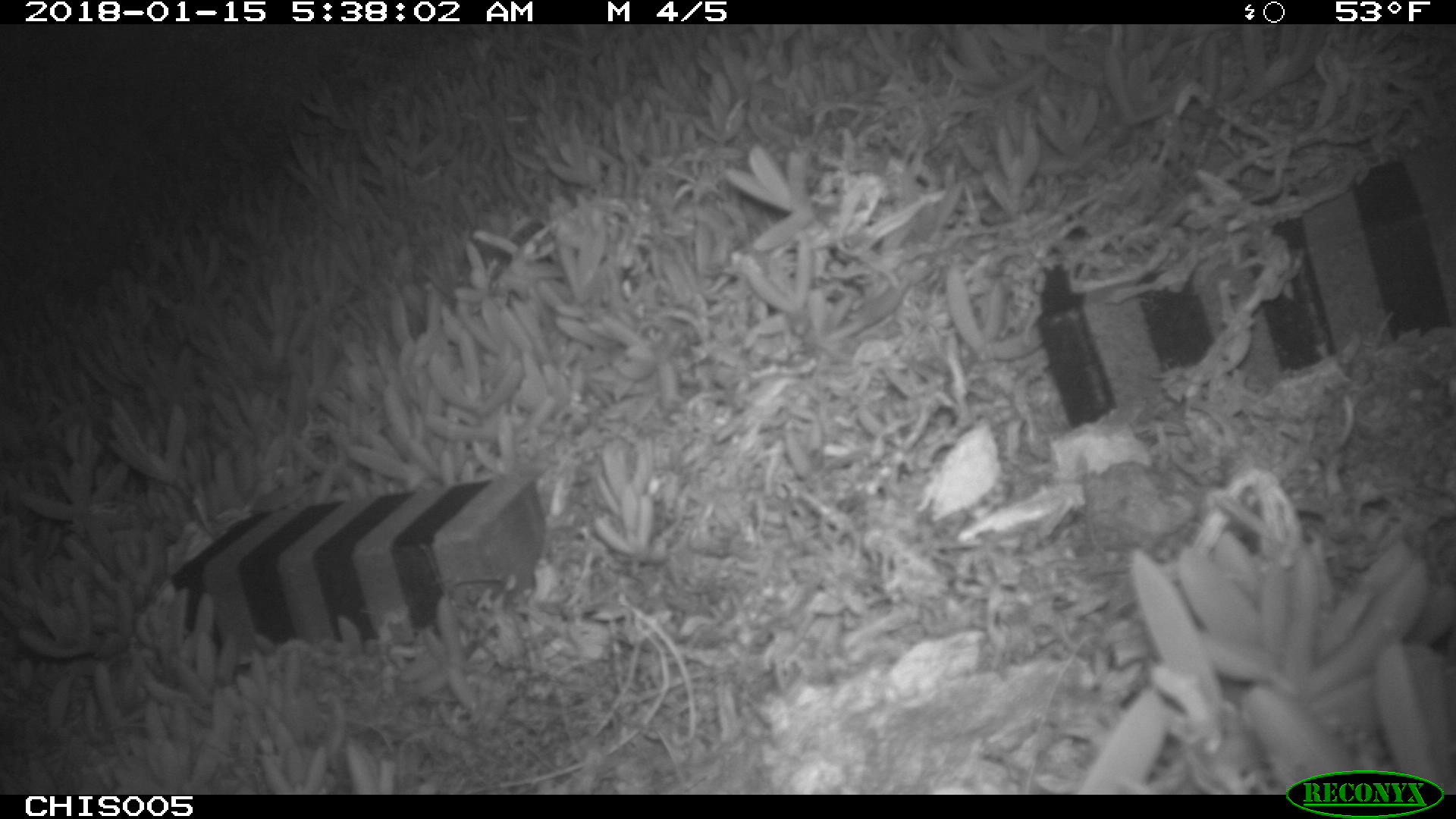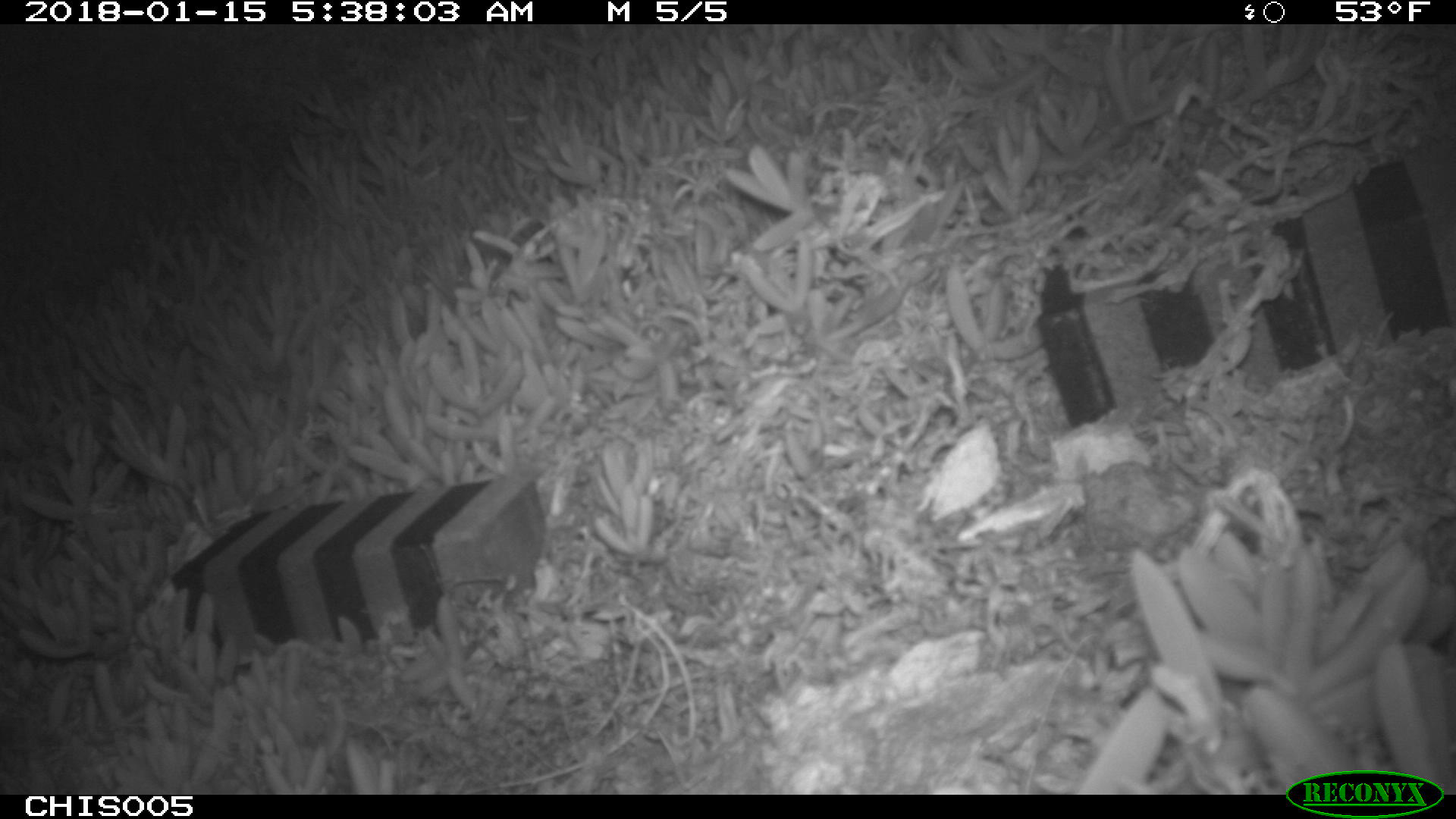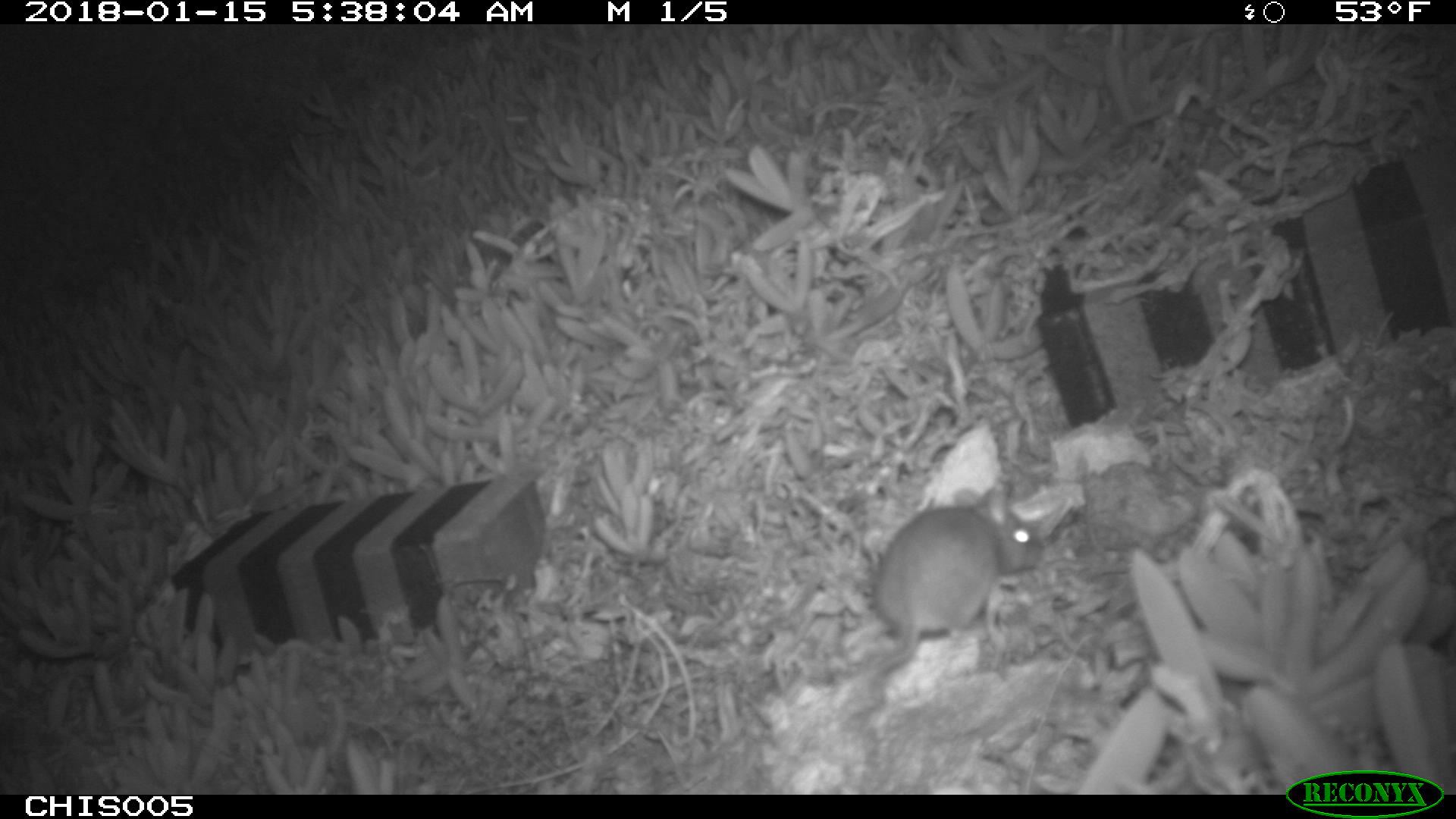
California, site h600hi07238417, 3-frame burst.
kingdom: Animalia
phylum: Chordata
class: Mammalia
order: Rodentia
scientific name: Rodentia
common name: rodent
Rodent (Rodentia).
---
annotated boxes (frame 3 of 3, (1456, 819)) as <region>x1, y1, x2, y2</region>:
rodent: <region>877, 482, 1043, 674</region>